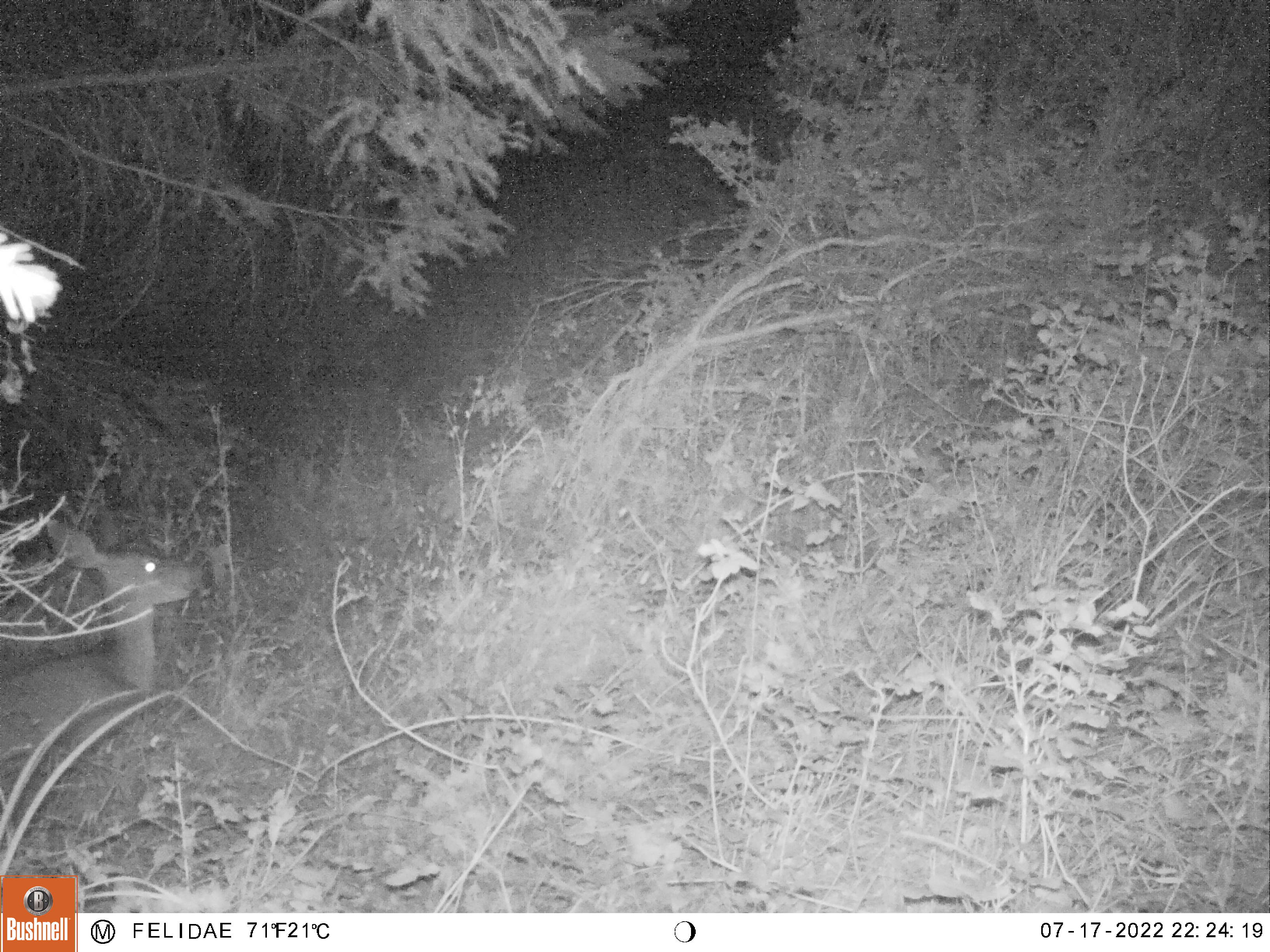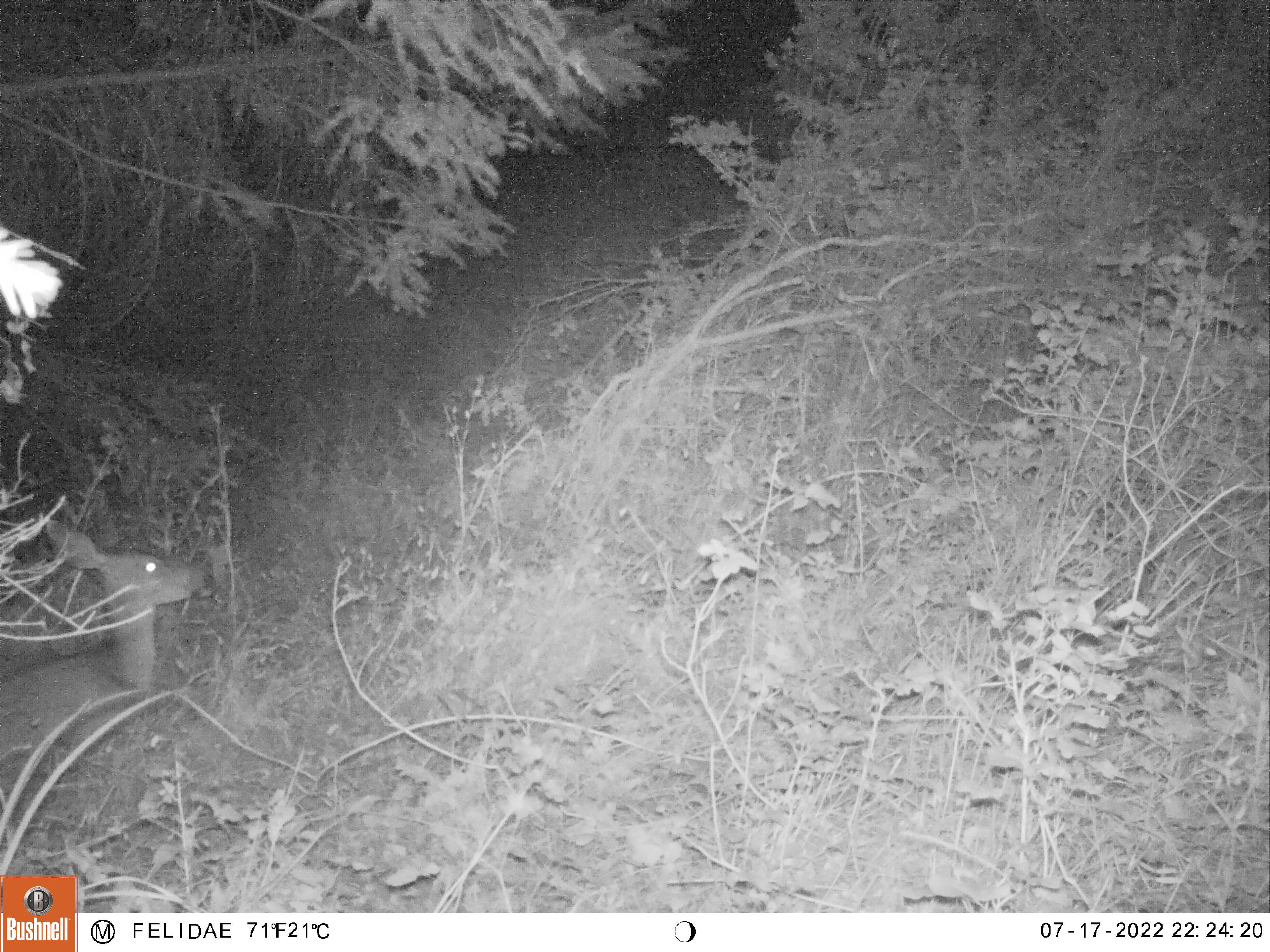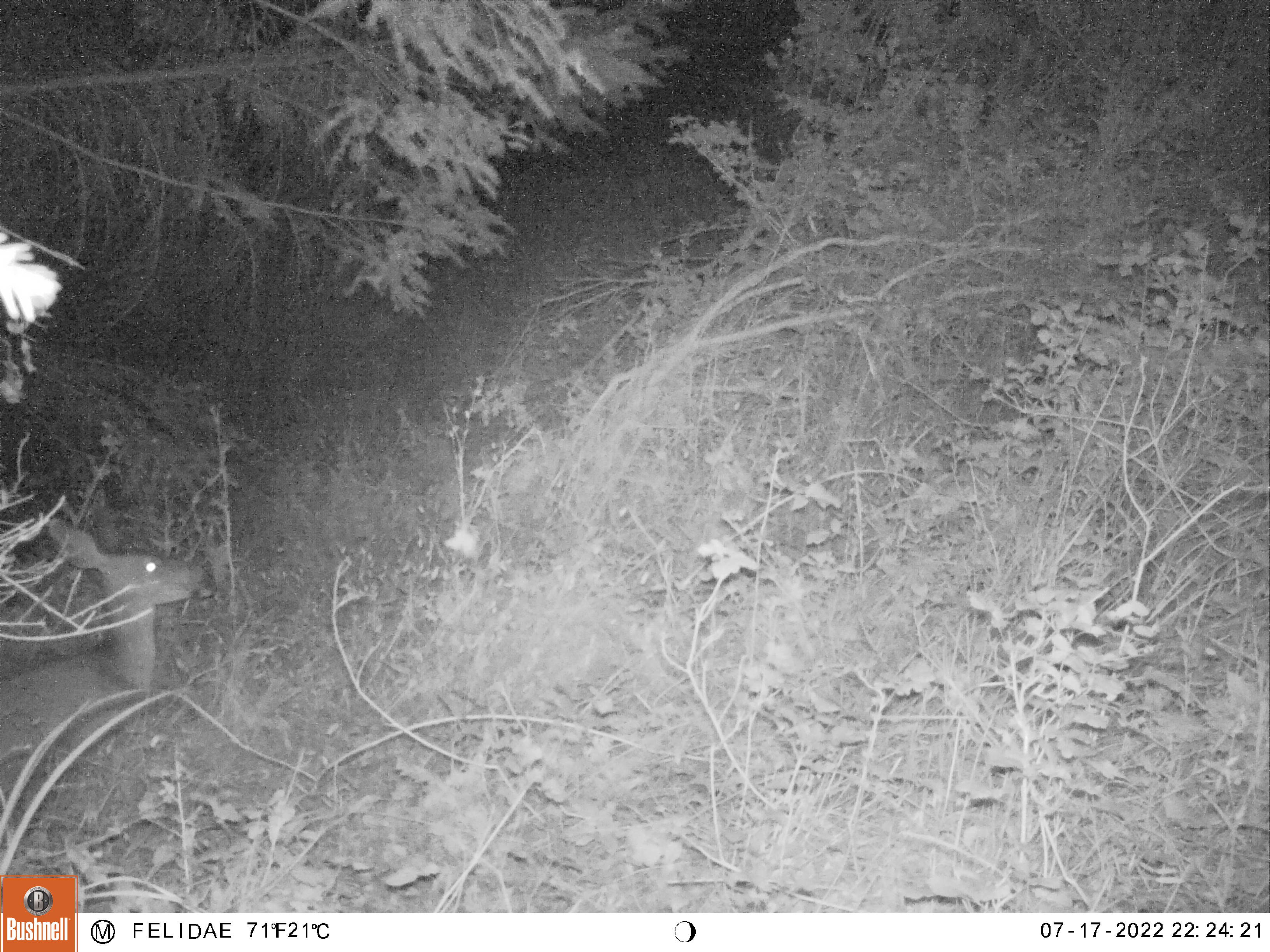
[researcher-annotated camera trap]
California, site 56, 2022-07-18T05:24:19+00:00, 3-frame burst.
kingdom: Animalia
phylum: Chordata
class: Mammalia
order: Artiodactyla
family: Cervidae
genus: Odocoileus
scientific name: Odocoileus hemionus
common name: mule deer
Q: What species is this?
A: Mule deer (Odocoileus hemionus).